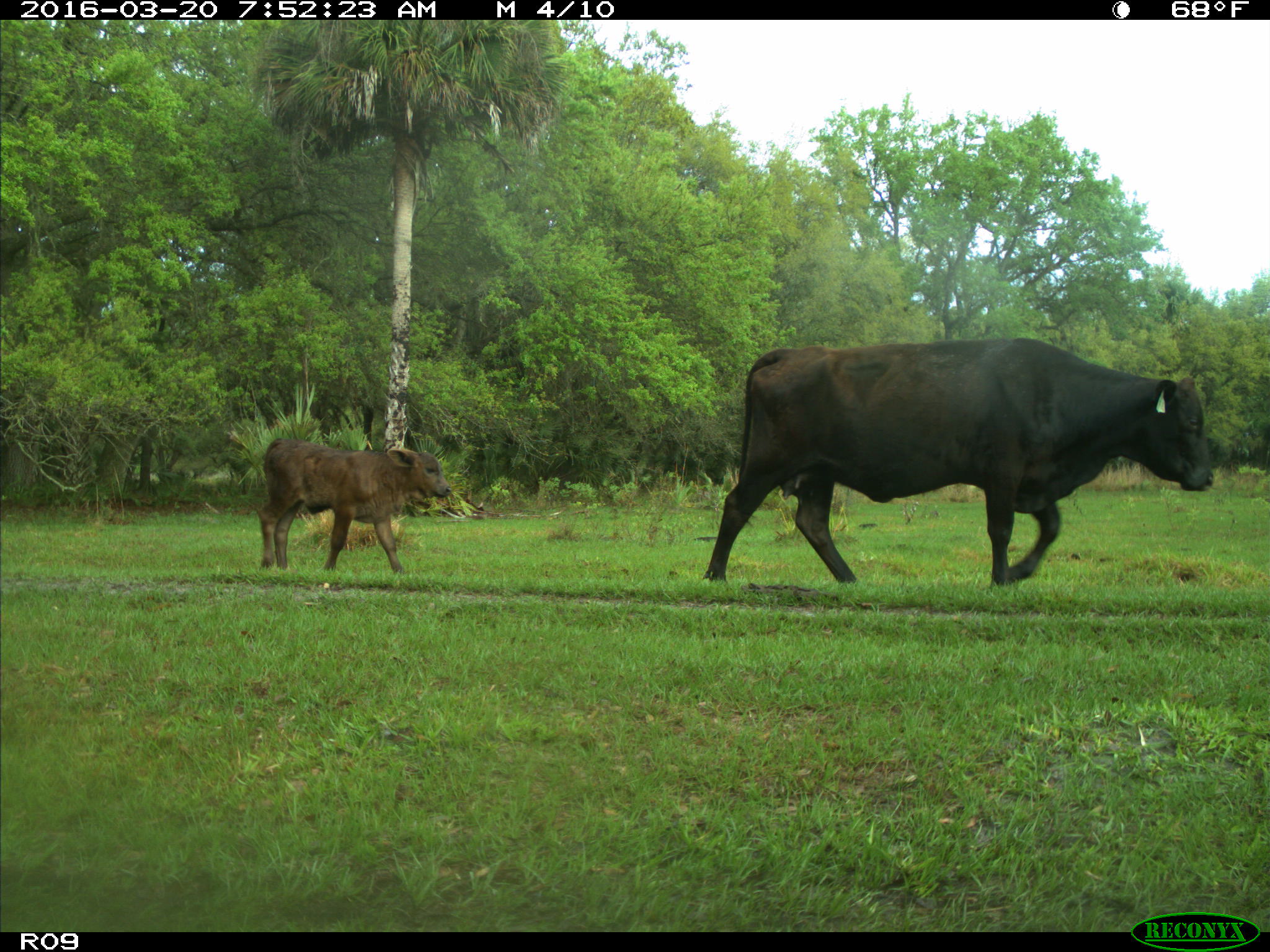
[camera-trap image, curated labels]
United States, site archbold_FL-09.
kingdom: Animalia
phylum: Chordata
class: Mammalia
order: Artiodactyla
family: Bovidae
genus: Bos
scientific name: Bos taurus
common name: domestic cow